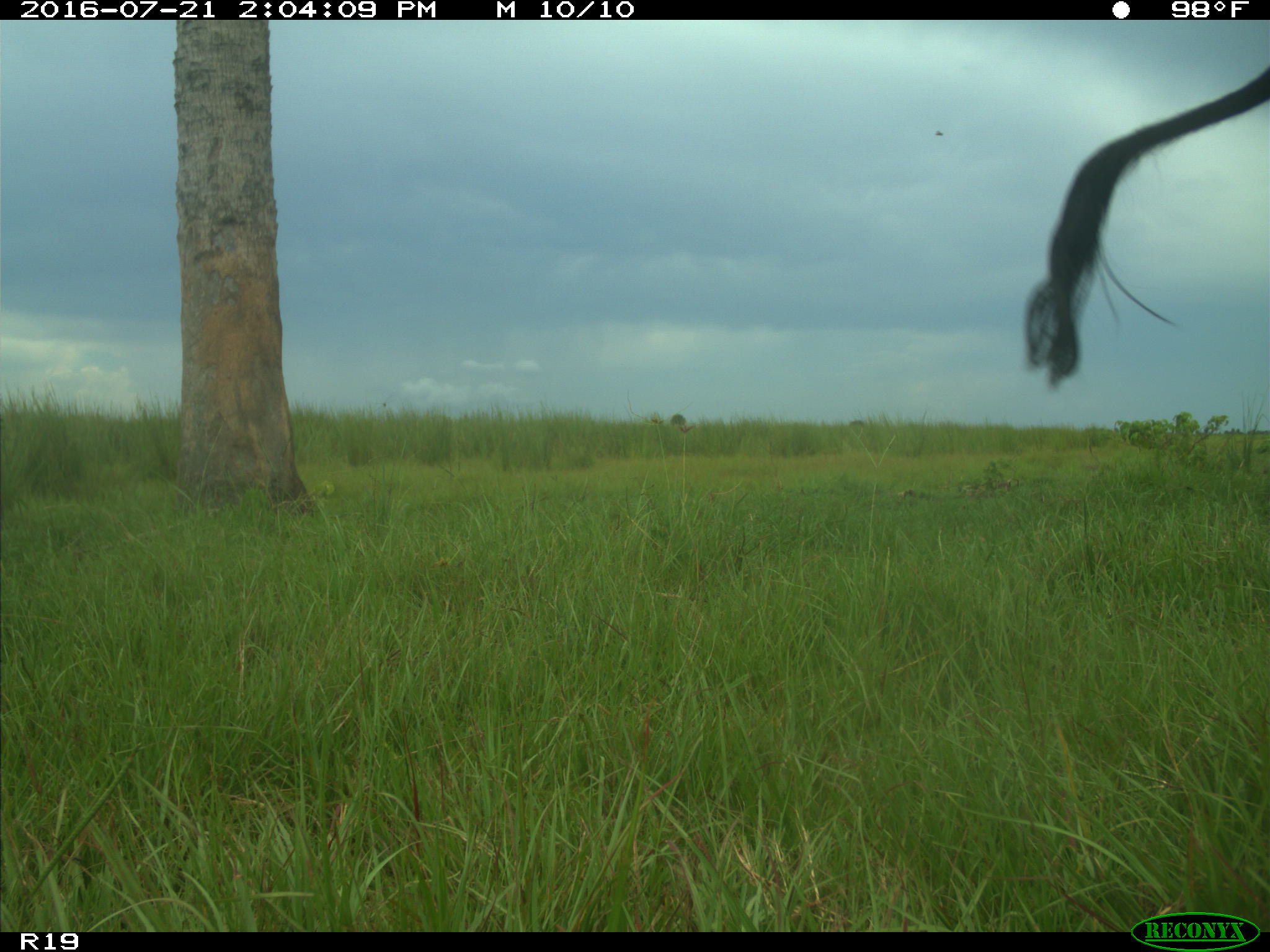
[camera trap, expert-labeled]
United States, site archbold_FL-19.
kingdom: Animalia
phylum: Chordata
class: Mammalia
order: Artiodactyla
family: Bovidae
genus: Bos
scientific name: Bos taurus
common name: domestic cow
Bos taurus (domestic cow).